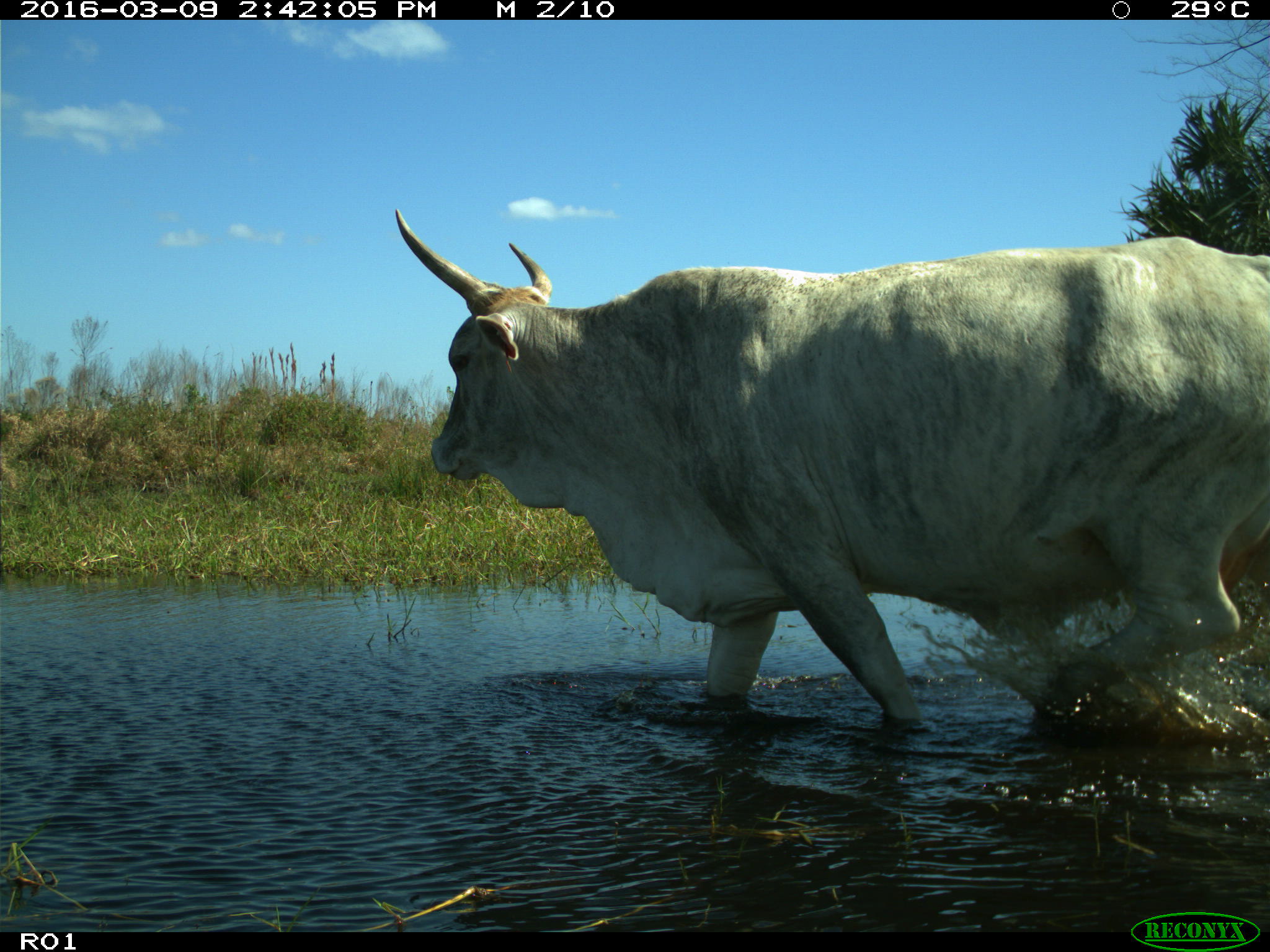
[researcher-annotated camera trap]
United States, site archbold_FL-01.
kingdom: Animalia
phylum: Chordata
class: Mammalia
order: Artiodactyla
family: Bovidae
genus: Bos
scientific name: Bos taurus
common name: domestic cow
Bos taurus (domestic cow).